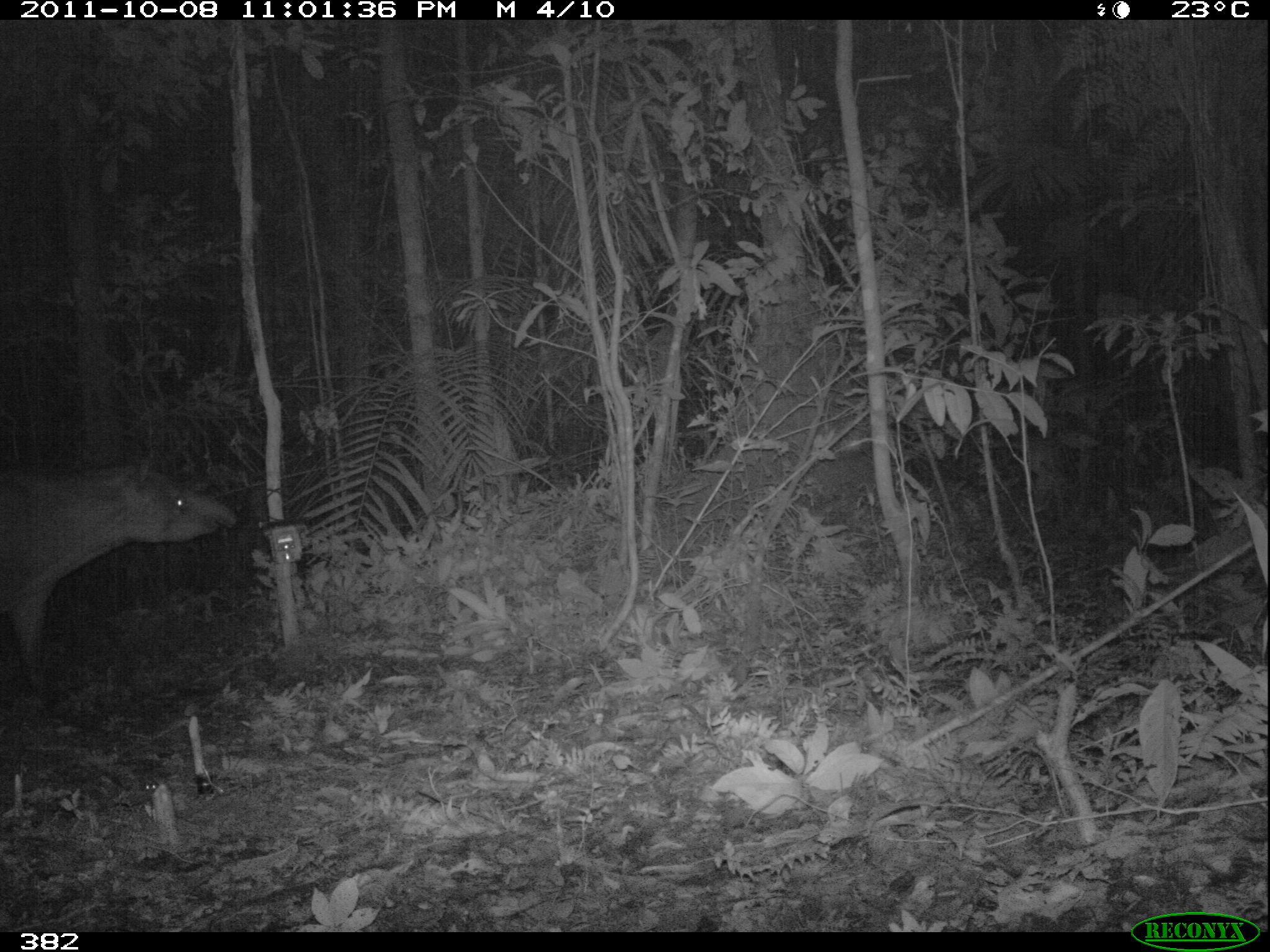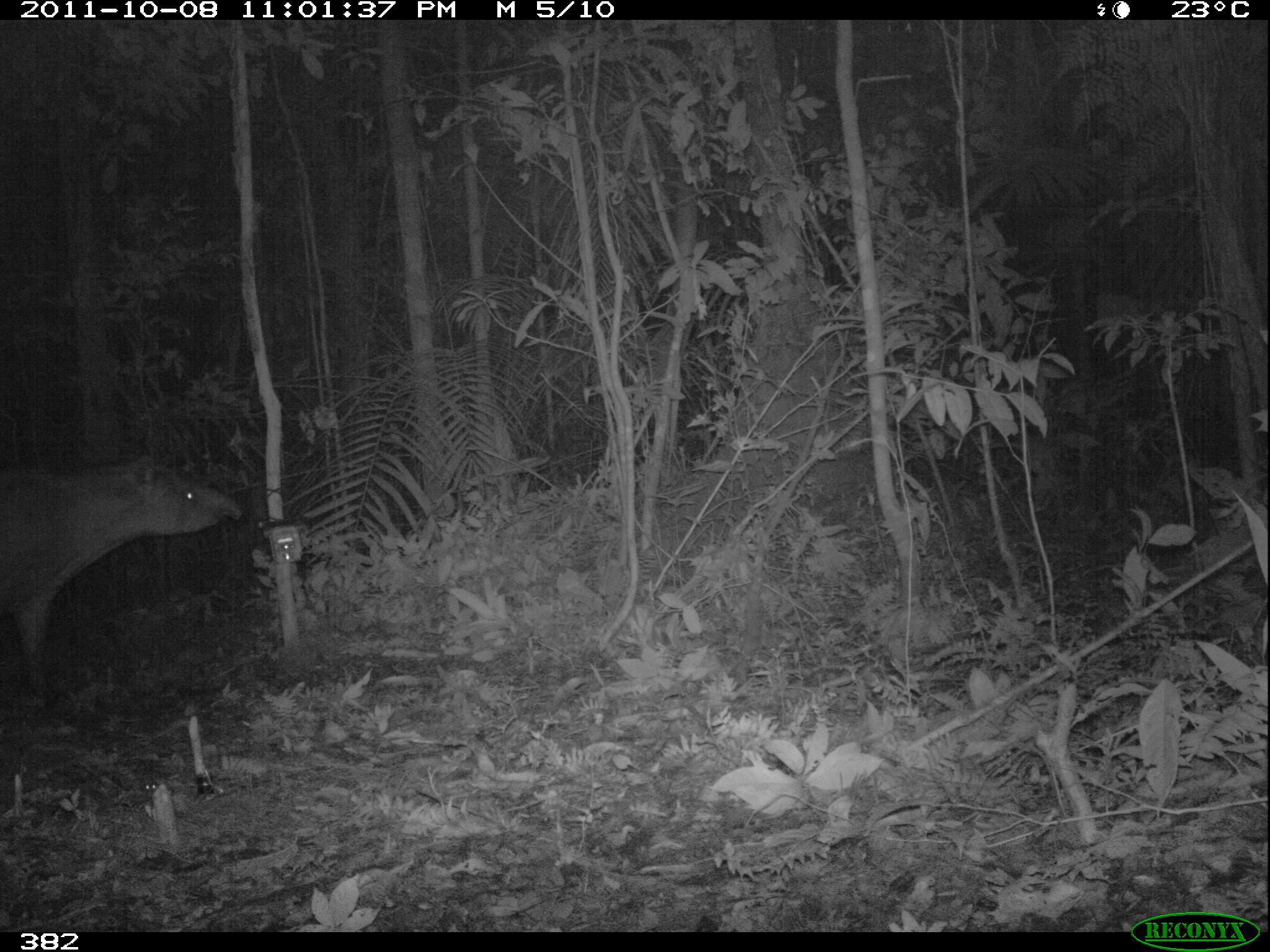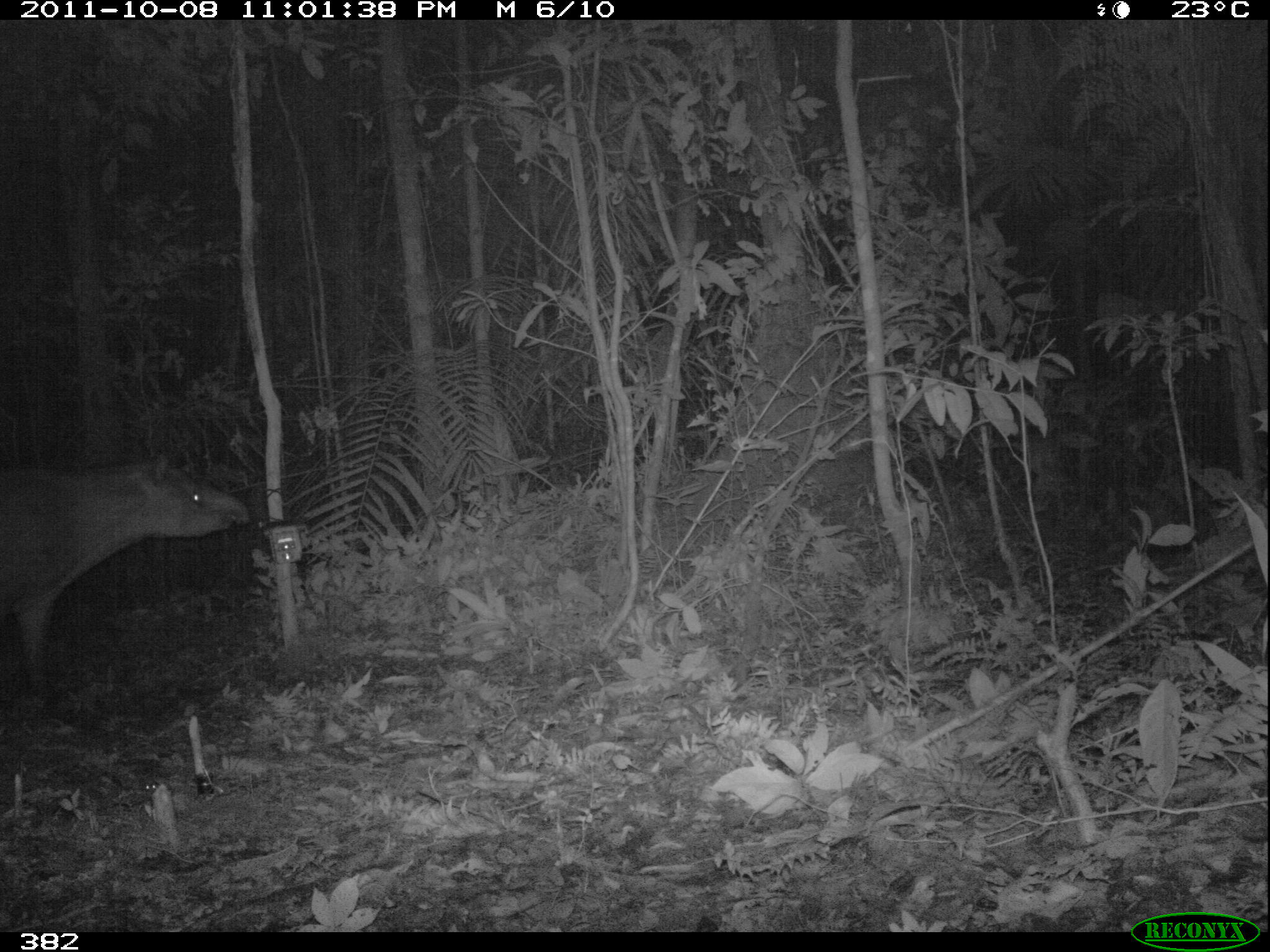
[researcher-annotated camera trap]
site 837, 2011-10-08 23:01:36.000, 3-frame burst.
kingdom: Animalia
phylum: Chordata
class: Mammalia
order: Perissodactyla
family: Tapiridae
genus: Tapirus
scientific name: Tapirus terrestris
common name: south american tapir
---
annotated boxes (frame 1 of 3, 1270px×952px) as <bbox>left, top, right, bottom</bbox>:
tapirus terrestris: <bbox>3, 438, 243, 705</bbox>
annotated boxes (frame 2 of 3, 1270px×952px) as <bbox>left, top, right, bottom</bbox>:
tapirus terrestris: <bbox>1, 446, 242, 706</bbox>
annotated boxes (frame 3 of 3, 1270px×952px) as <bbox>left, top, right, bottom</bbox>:
tapirus terrestris: <bbox>3, 442, 254, 705</bbox>